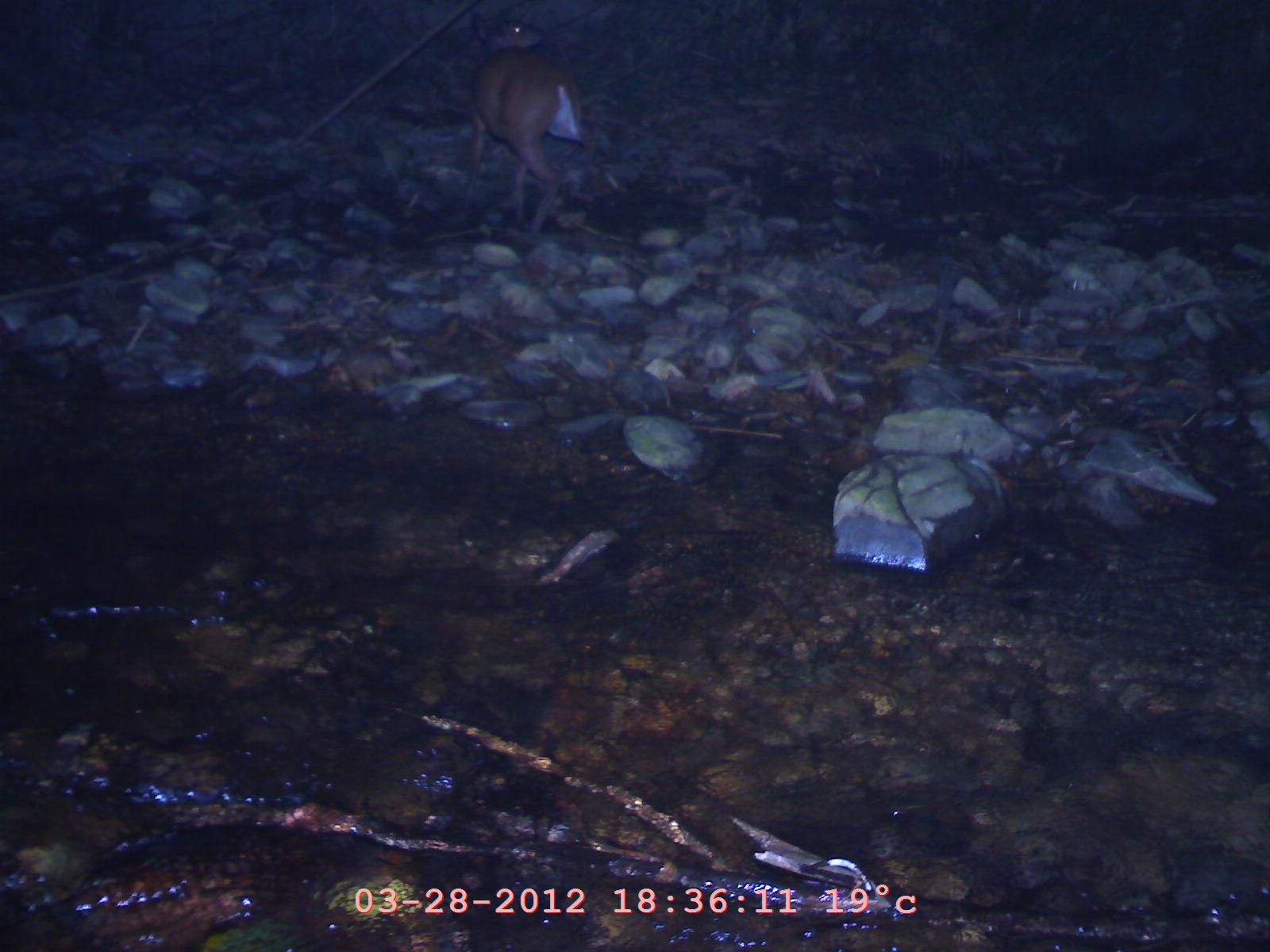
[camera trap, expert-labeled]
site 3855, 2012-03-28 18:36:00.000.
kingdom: Animalia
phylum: Chordata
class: Mammalia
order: Artiodactyla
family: Cervidae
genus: Muntiacus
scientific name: Muntiacus muntjak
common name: southern red muntjac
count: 1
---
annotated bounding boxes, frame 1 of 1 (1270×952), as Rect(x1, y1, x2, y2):
muntiacus muntjak: Rect(455, 8, 604, 235)